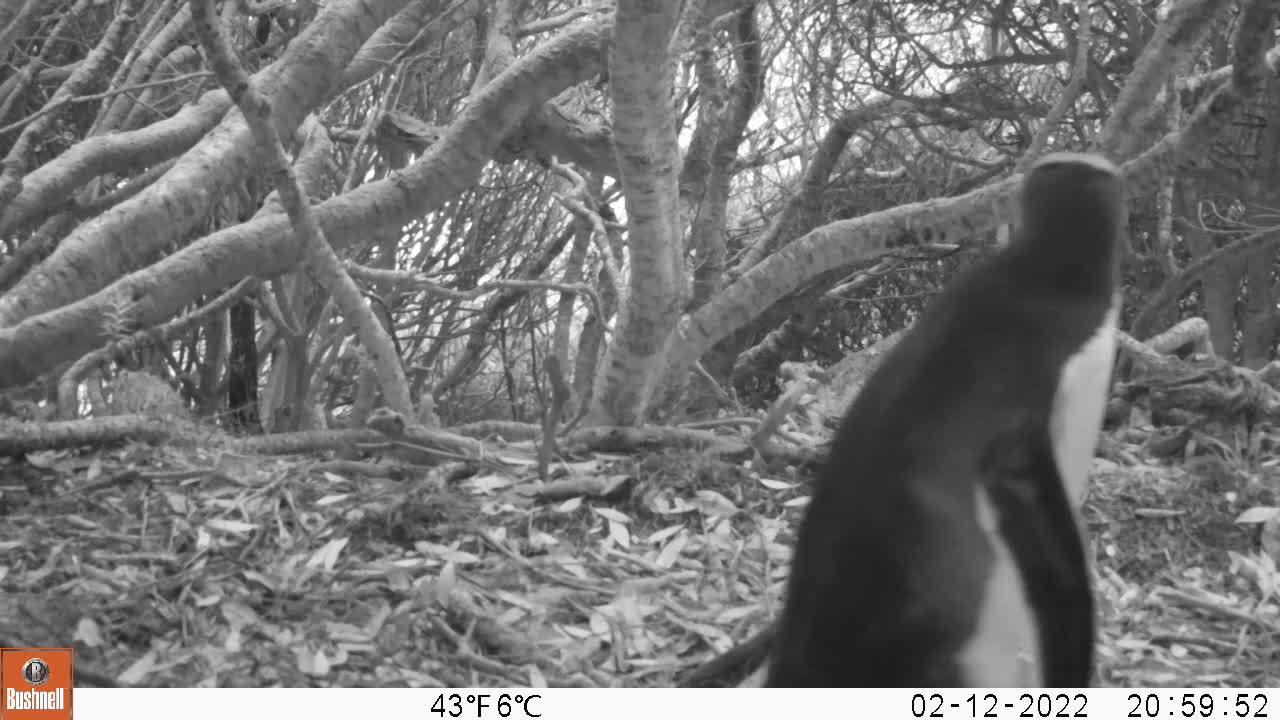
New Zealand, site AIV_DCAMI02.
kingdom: Animalia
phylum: Chordata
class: Aves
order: Sphenisciformes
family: Spheniscidae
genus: Megadyptes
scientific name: Megadyptes antipodes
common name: yellow-eyed penguin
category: yellow eyed penguin